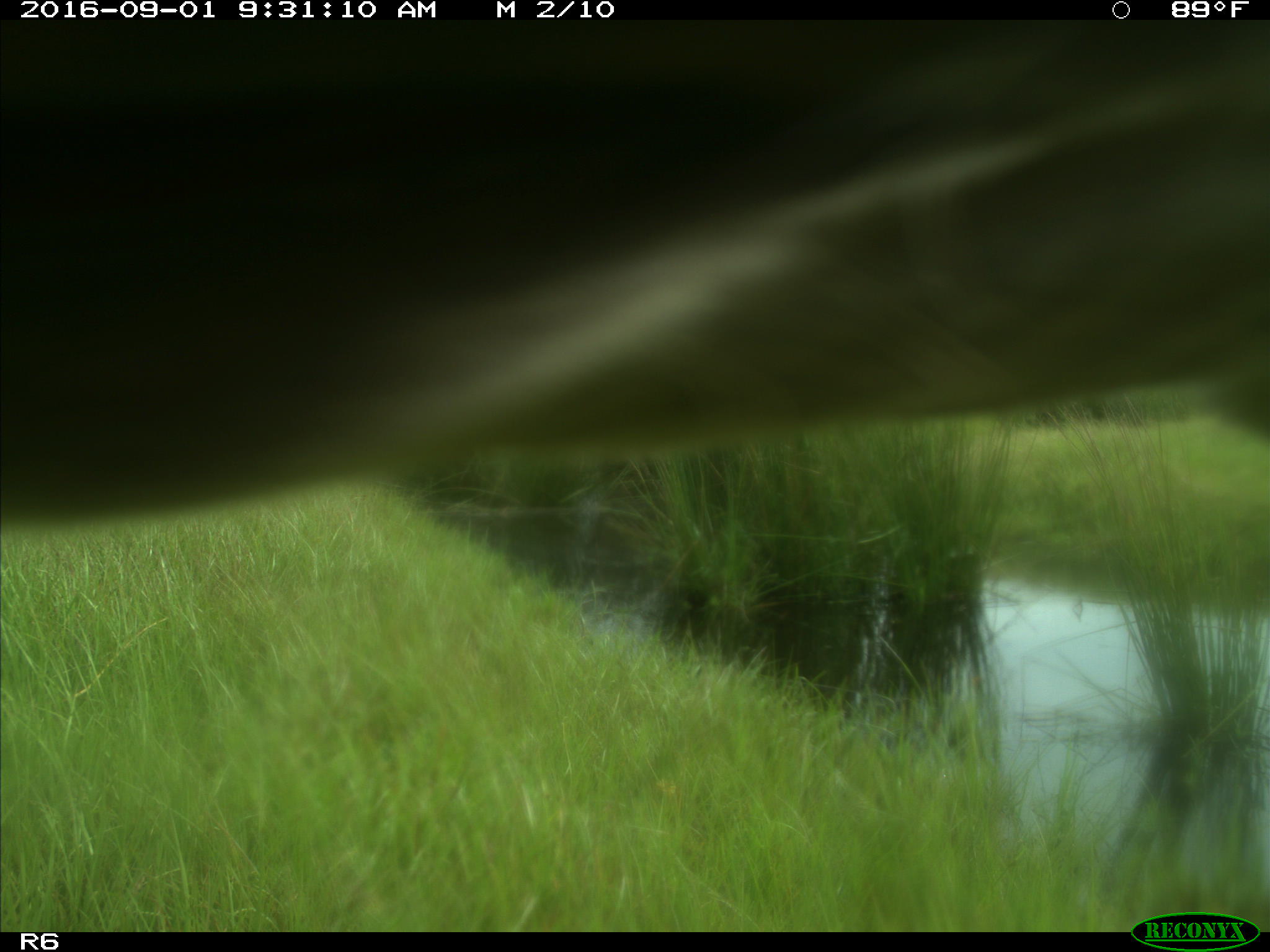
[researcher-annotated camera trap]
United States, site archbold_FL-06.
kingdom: Animalia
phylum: Chordata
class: Mammalia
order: Artiodactyla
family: Bovidae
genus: Bos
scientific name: Bos taurus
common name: domestic cow